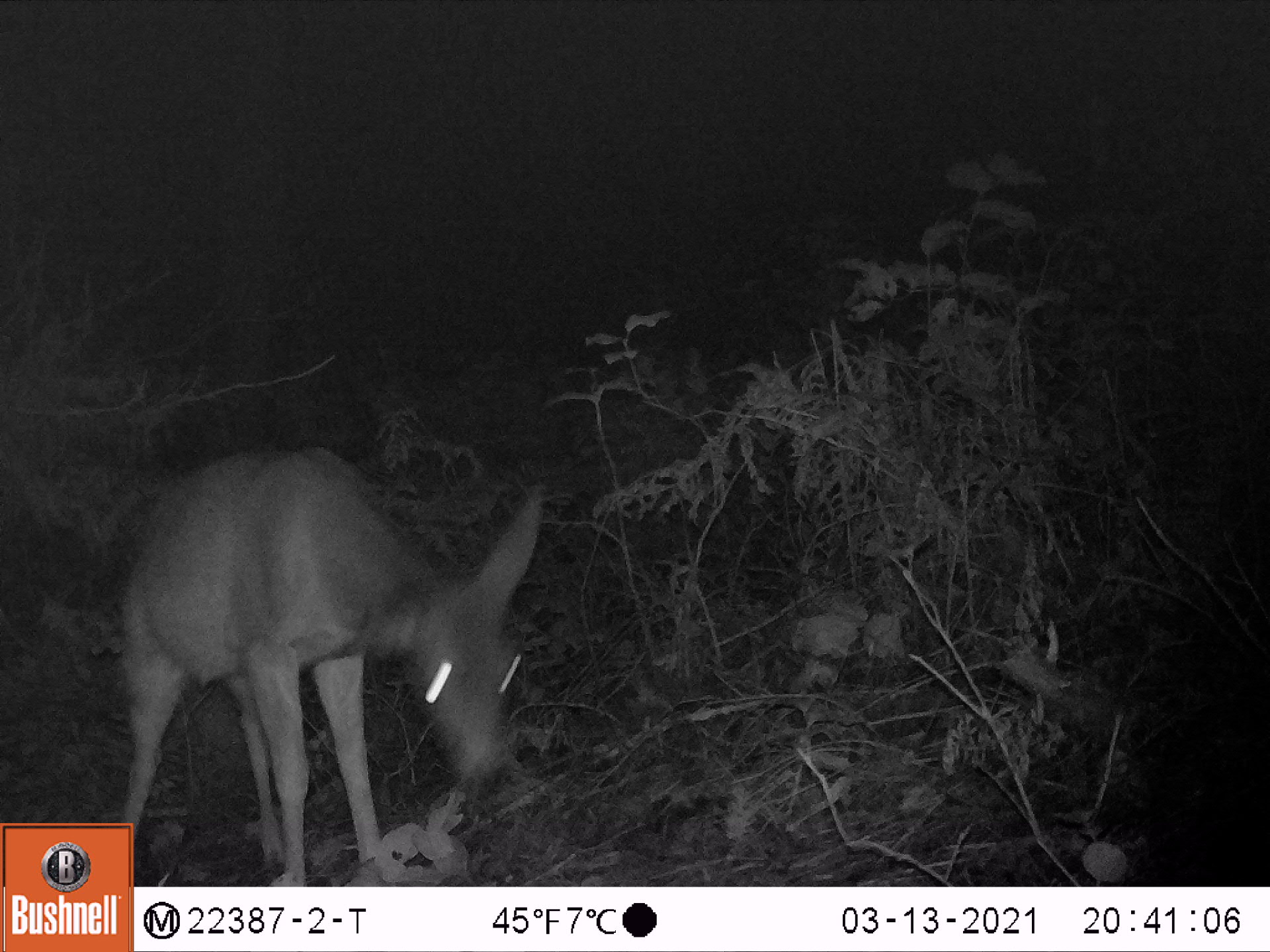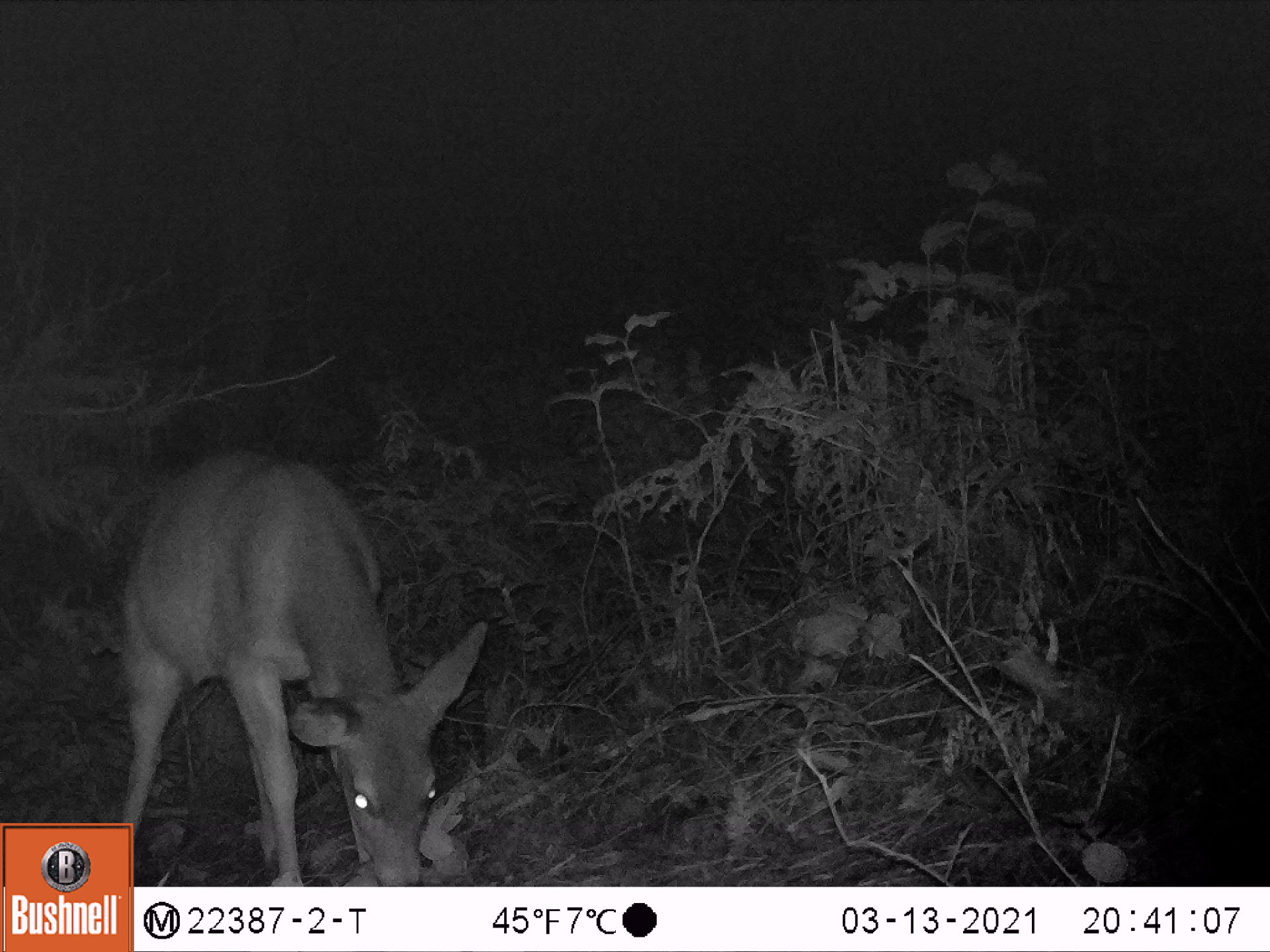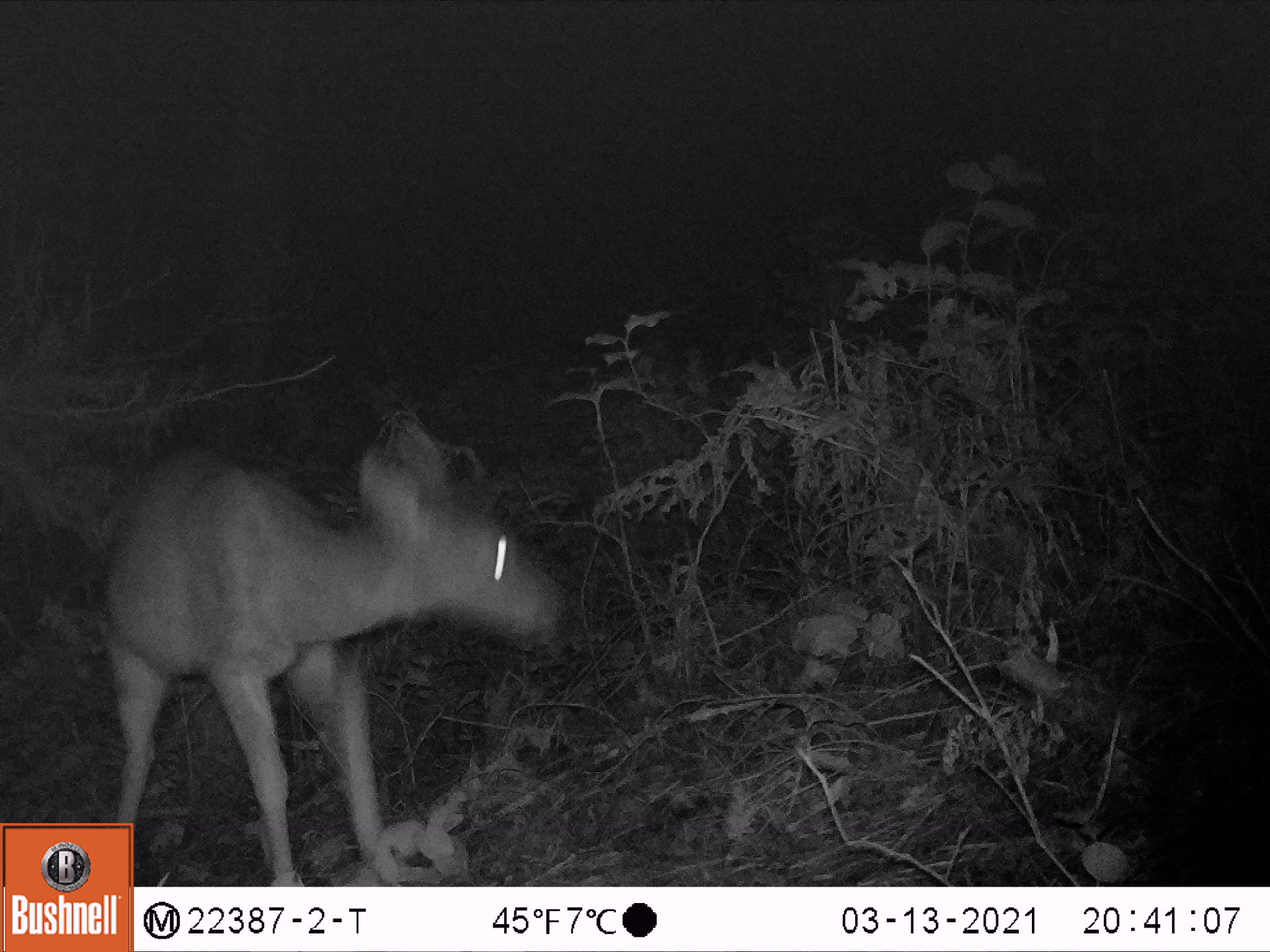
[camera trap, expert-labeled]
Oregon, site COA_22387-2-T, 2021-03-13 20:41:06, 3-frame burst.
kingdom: Animalia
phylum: Chordata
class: Mammalia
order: Artiodactyla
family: Cervidae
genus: Odocoileus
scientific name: Odocoileus hemionus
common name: black-tailed deer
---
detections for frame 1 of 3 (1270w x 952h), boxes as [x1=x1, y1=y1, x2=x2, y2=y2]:
black-tailed deer: [x1=139, y1=448, x2=551, y2=882]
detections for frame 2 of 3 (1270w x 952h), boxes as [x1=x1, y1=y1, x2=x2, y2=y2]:
black-tailed deer: [x1=138, y1=452, x2=492, y2=880]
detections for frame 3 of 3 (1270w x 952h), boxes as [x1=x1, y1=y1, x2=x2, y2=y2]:
black-tailed deer: [x1=106, y1=409, x2=567, y2=818]